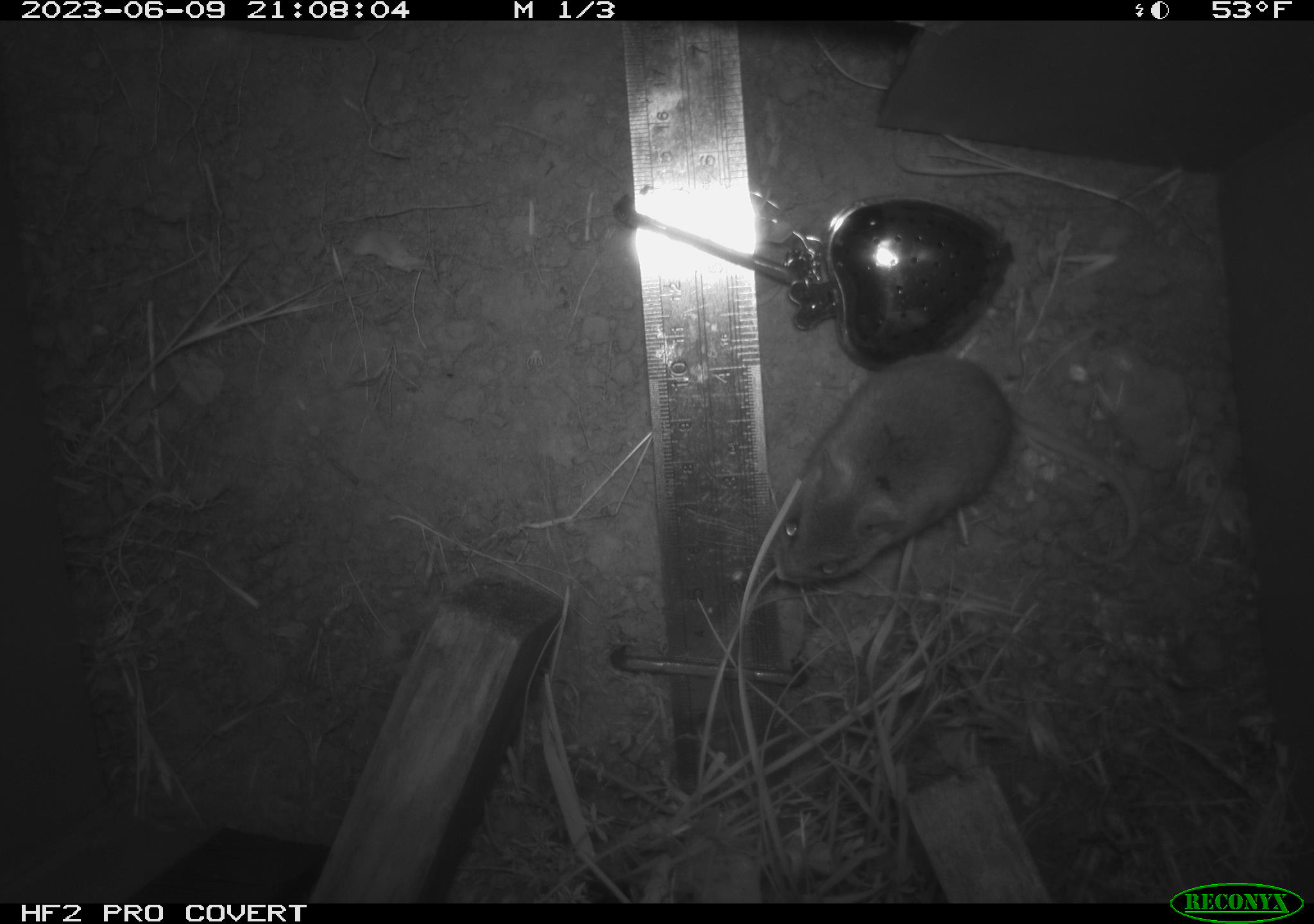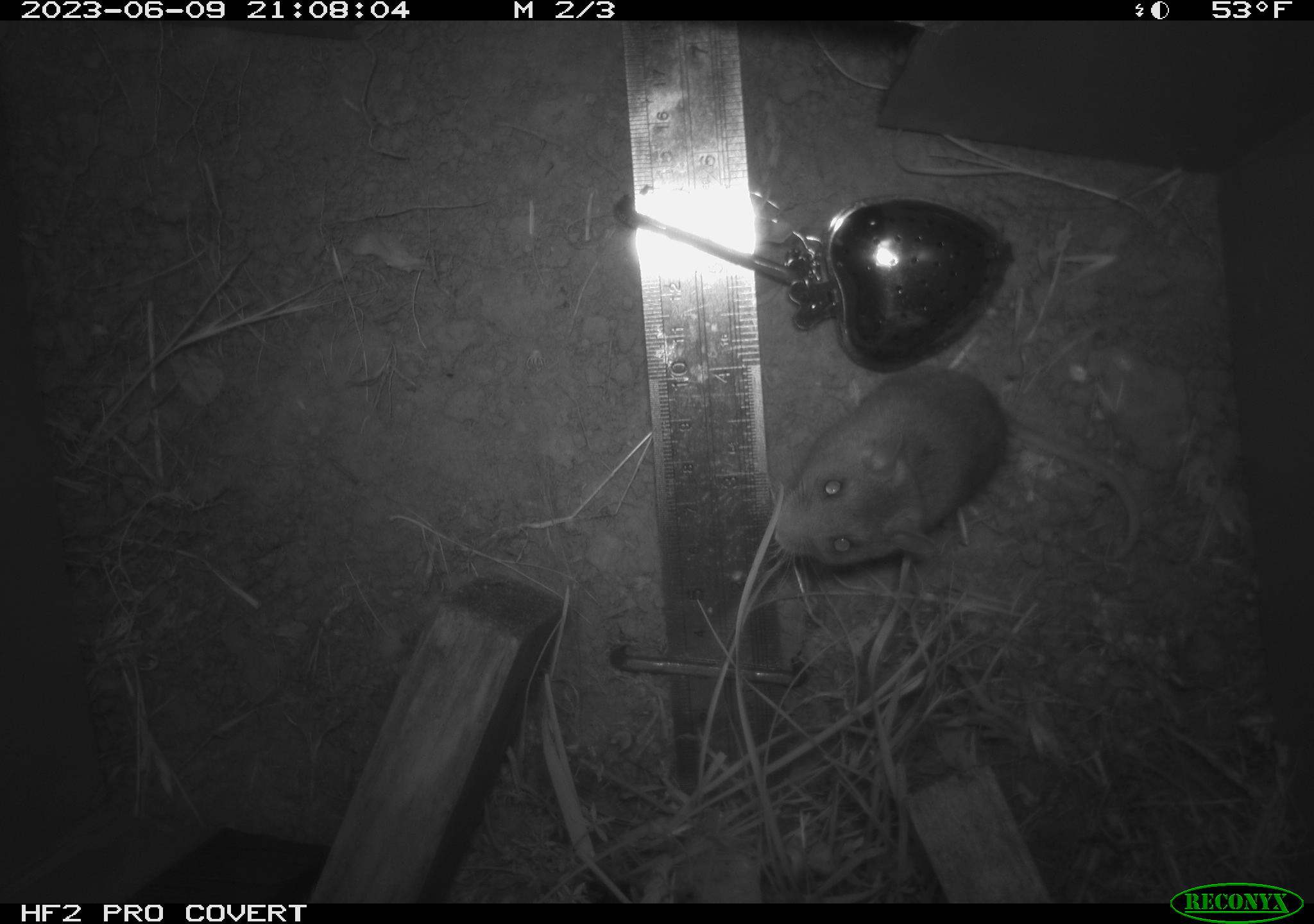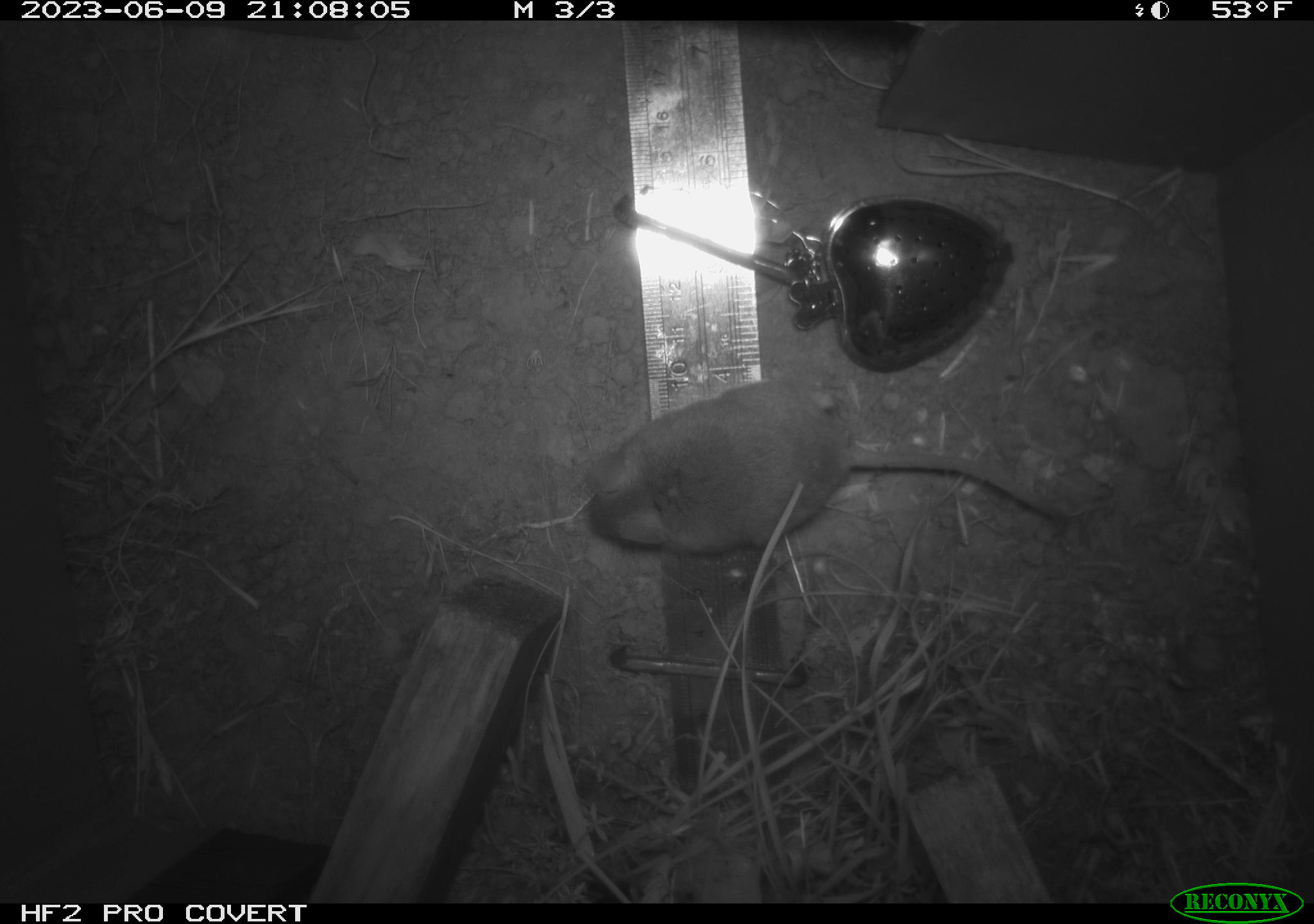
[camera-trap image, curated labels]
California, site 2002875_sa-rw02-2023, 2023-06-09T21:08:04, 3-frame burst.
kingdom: Animalia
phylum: Chordata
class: Mammalia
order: Rodentia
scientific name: Rodentia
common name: mouse species